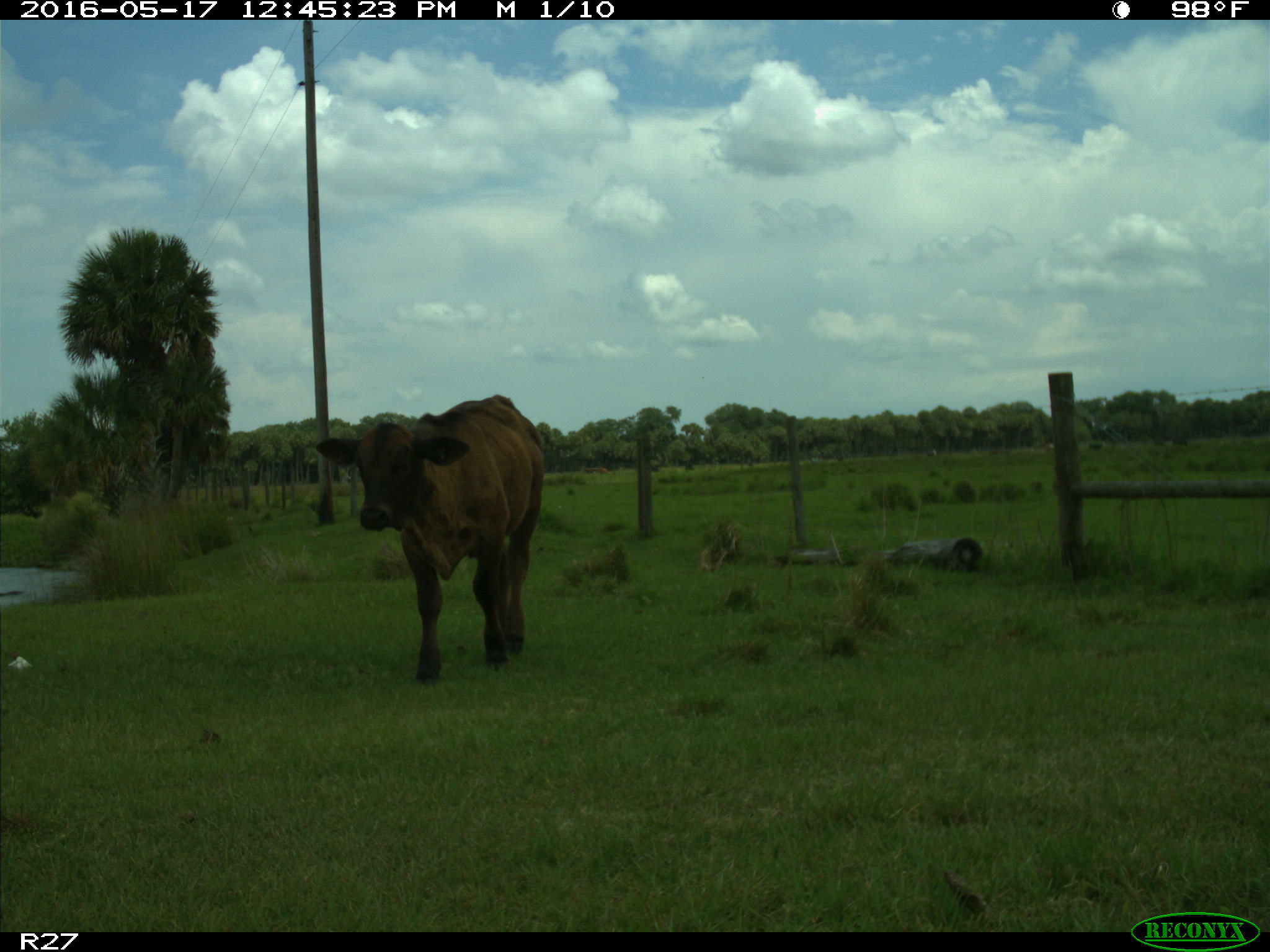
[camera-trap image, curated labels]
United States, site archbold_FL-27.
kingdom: Animalia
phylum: Chordata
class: Mammalia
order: Artiodactyla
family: Bovidae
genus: Bos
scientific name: Bos taurus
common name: domestic cow